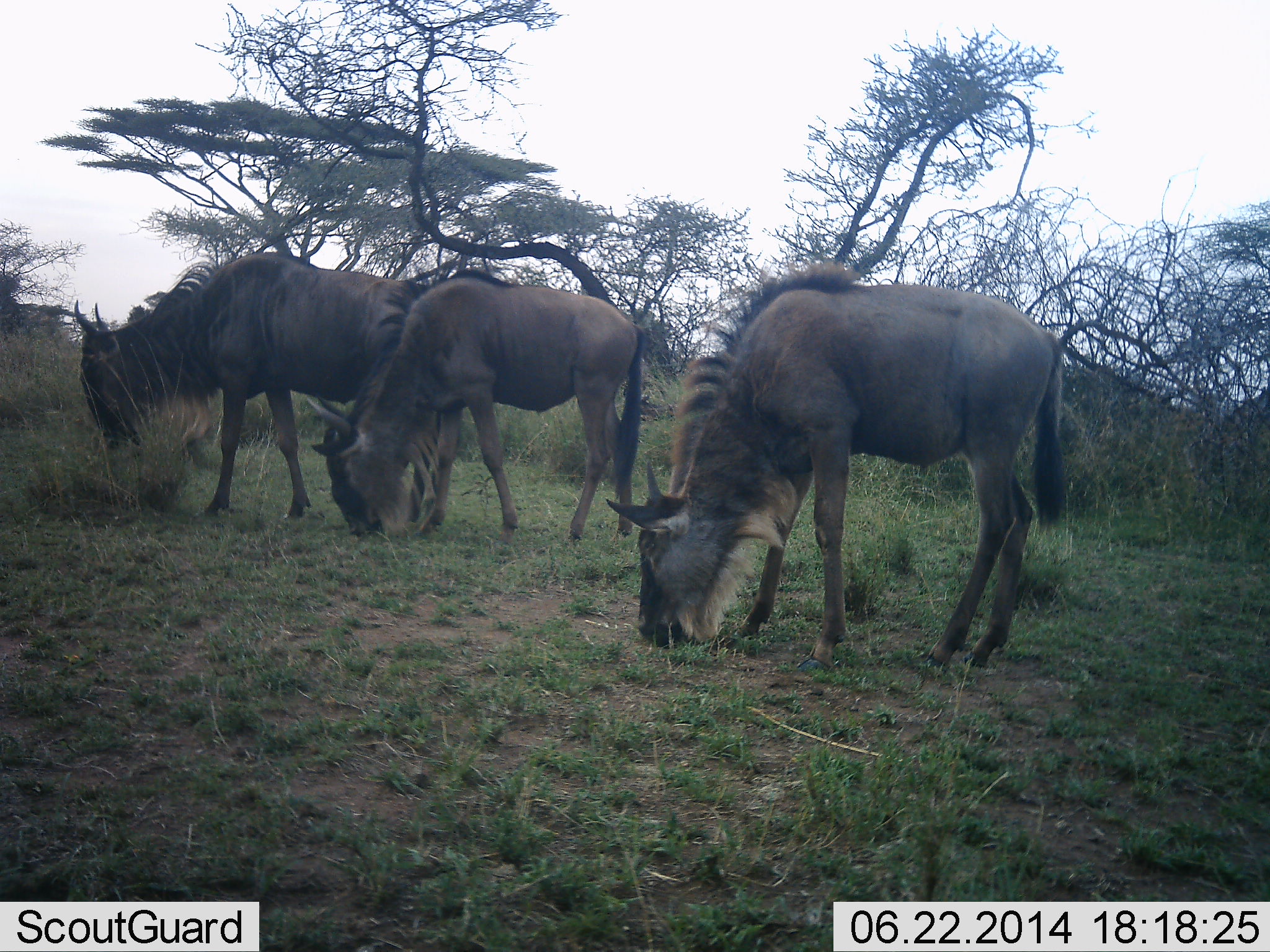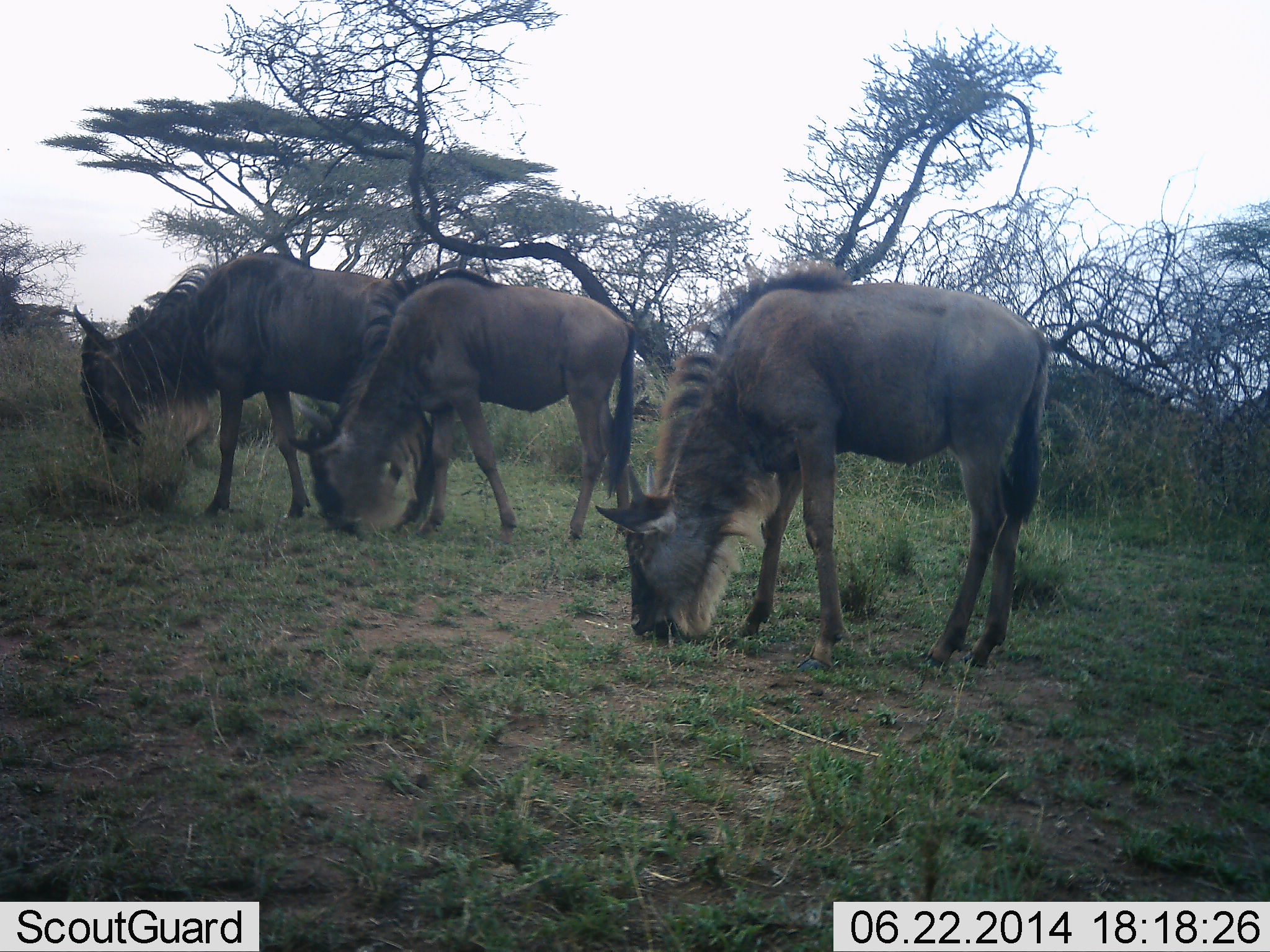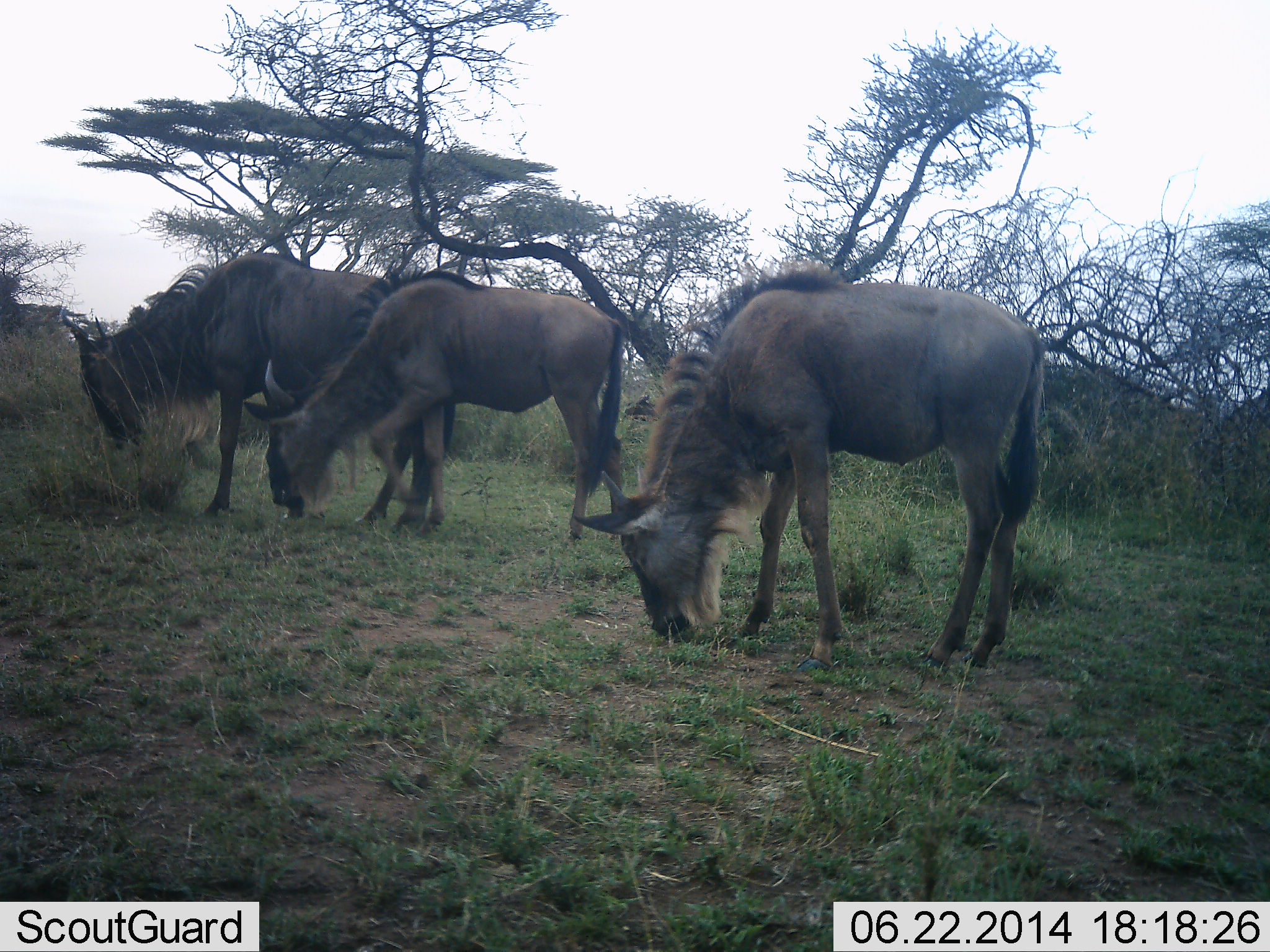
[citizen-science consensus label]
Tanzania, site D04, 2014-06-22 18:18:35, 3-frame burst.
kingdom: Animalia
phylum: Chordata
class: Mammalia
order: Artiodactyla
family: Bovidae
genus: Connochaetes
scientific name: Connochaetes taurinus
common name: blue wildebeest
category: wildebeest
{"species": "wildebeest (blue wildebeest) (Connochaetes taurinus)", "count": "3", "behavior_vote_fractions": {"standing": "20%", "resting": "0%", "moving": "0%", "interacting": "0%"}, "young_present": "10%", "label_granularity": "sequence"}